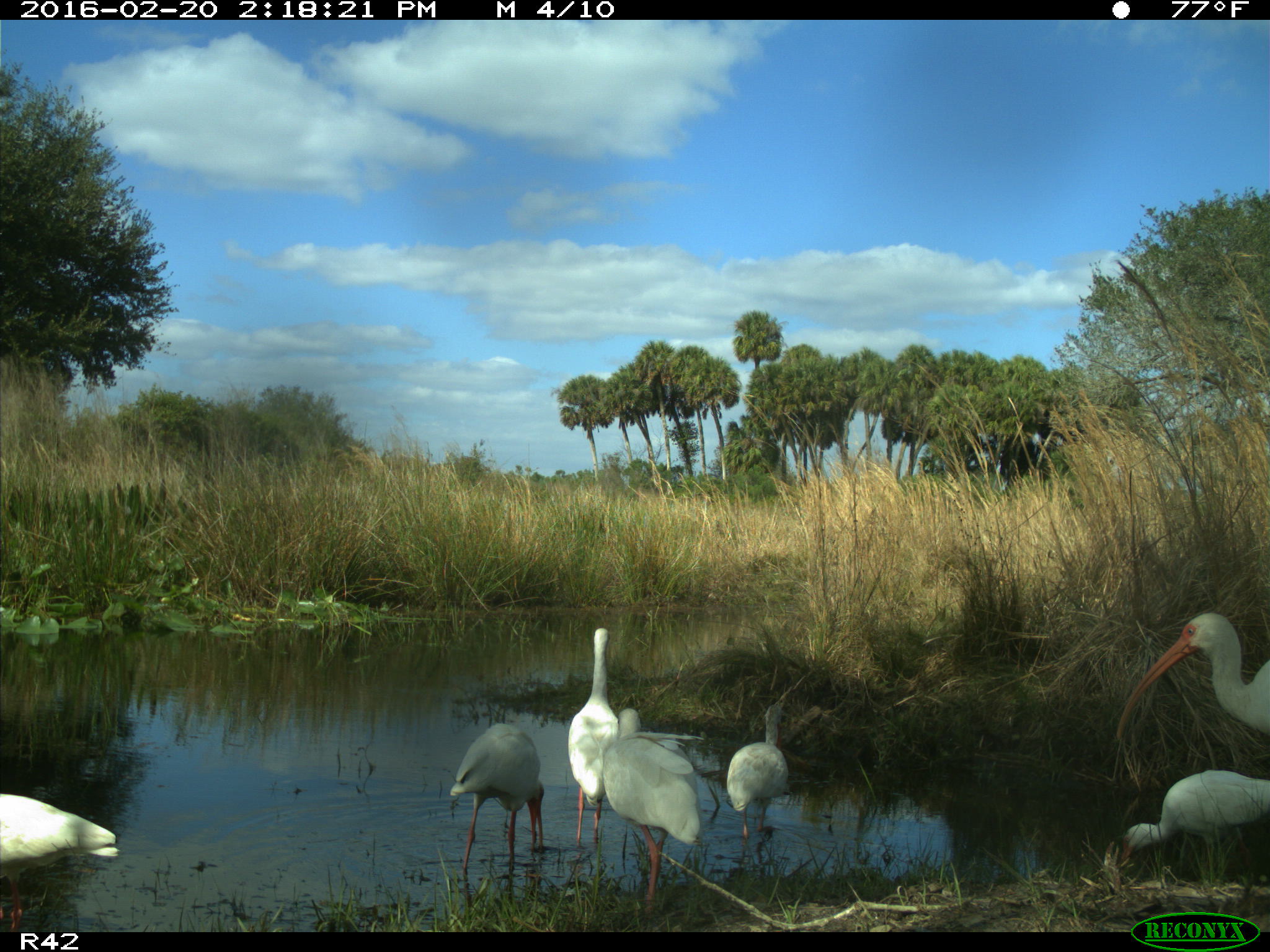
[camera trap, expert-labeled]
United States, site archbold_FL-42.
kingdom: Animalia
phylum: Chordata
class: Aves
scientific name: Aves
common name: birds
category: unidentified bird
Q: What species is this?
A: Unidentified bird (birds) (Aves).